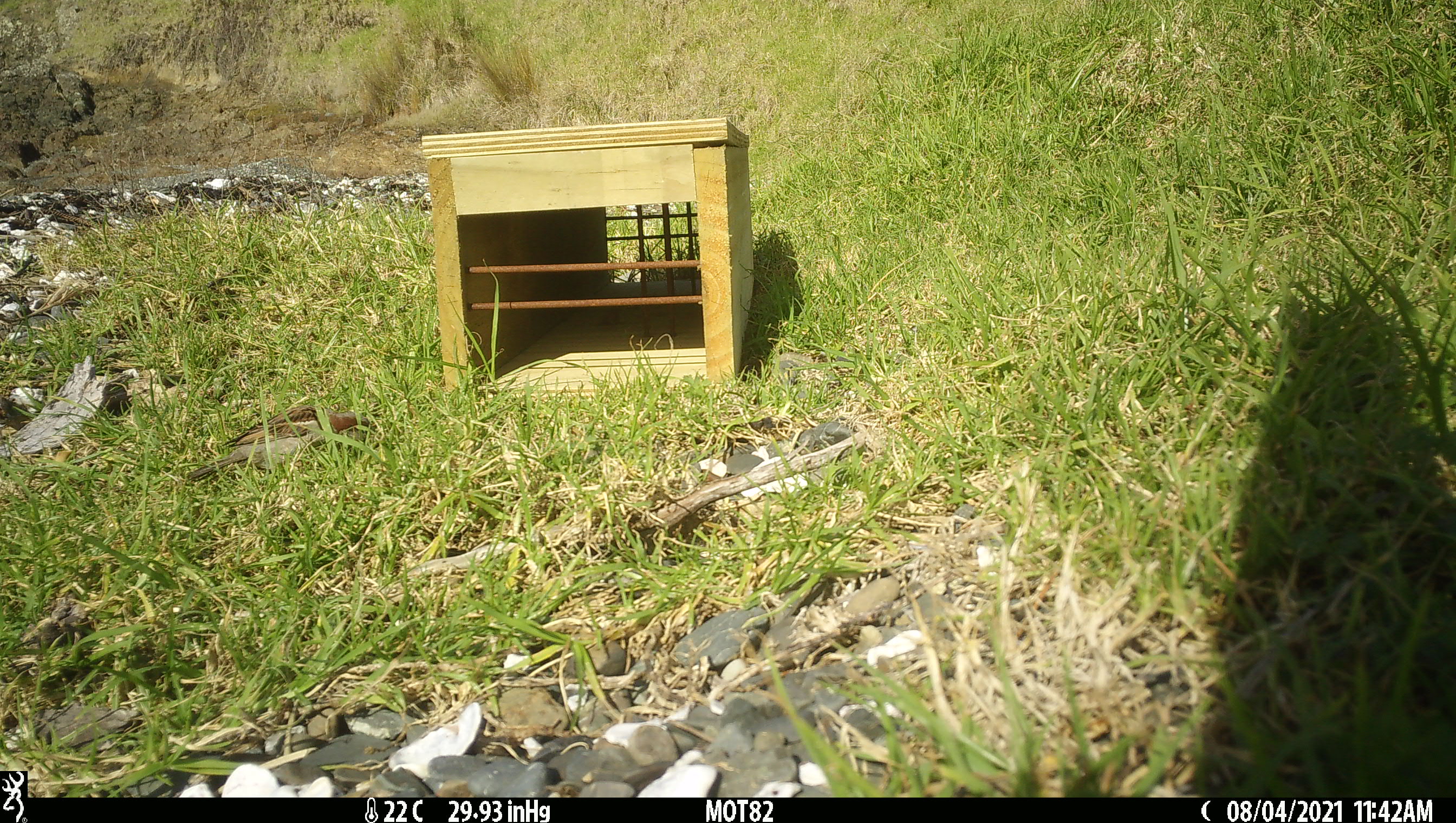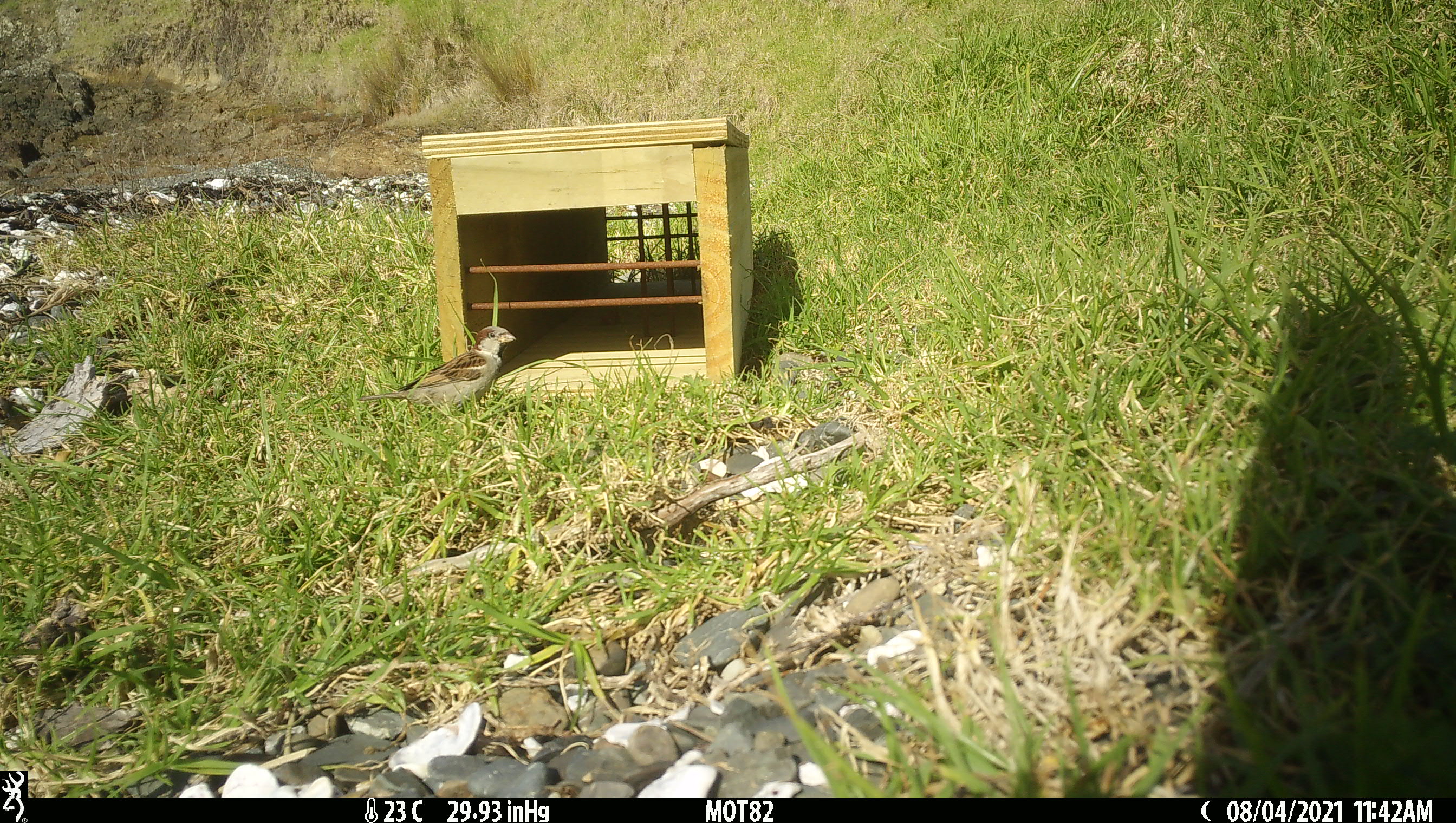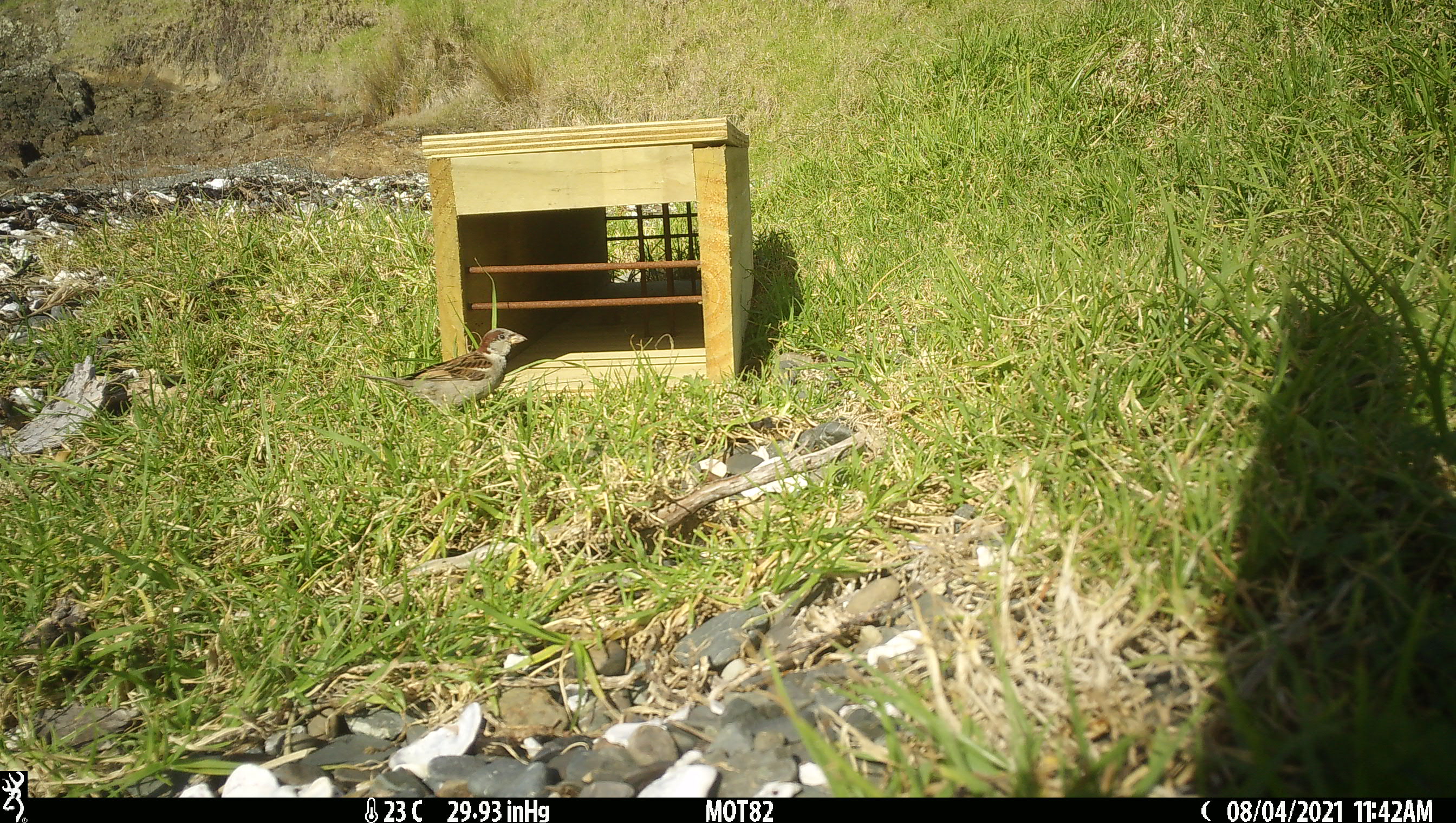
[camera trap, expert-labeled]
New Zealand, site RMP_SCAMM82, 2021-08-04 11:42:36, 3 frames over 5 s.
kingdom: Animalia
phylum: Chordata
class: Aves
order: Passeriformes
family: Passeridae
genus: Passer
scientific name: Passer domesticus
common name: house sparrow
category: sparrow